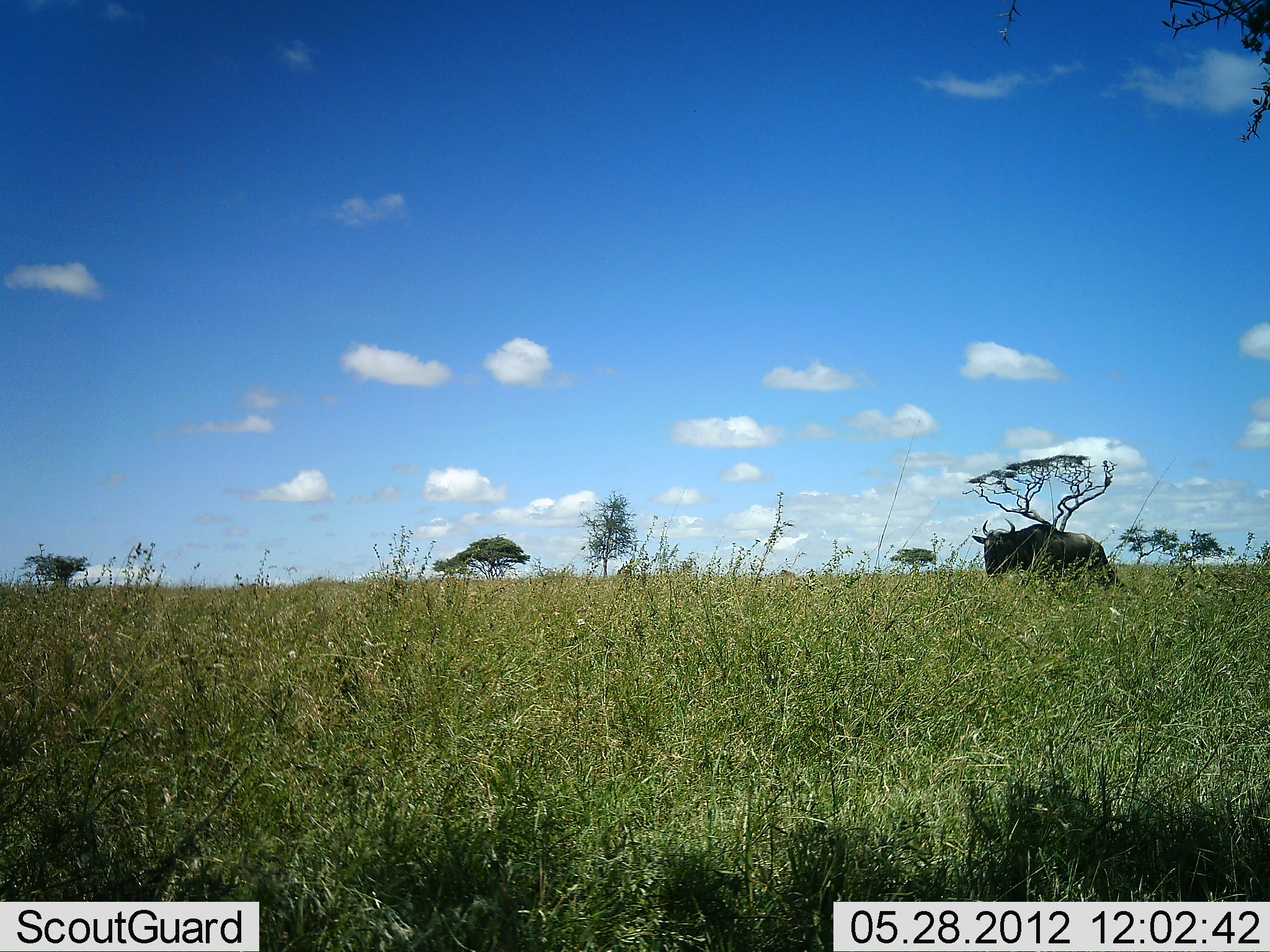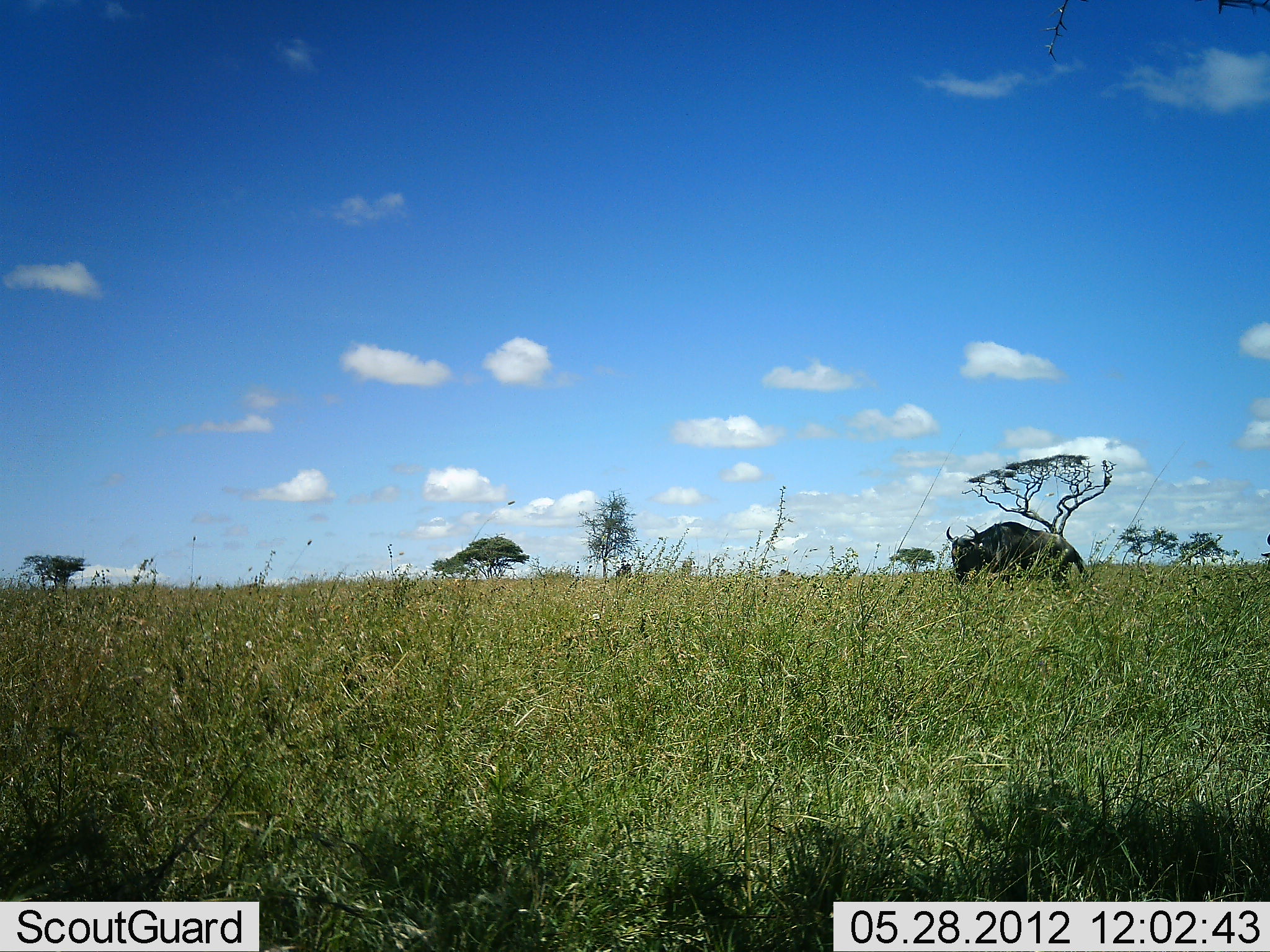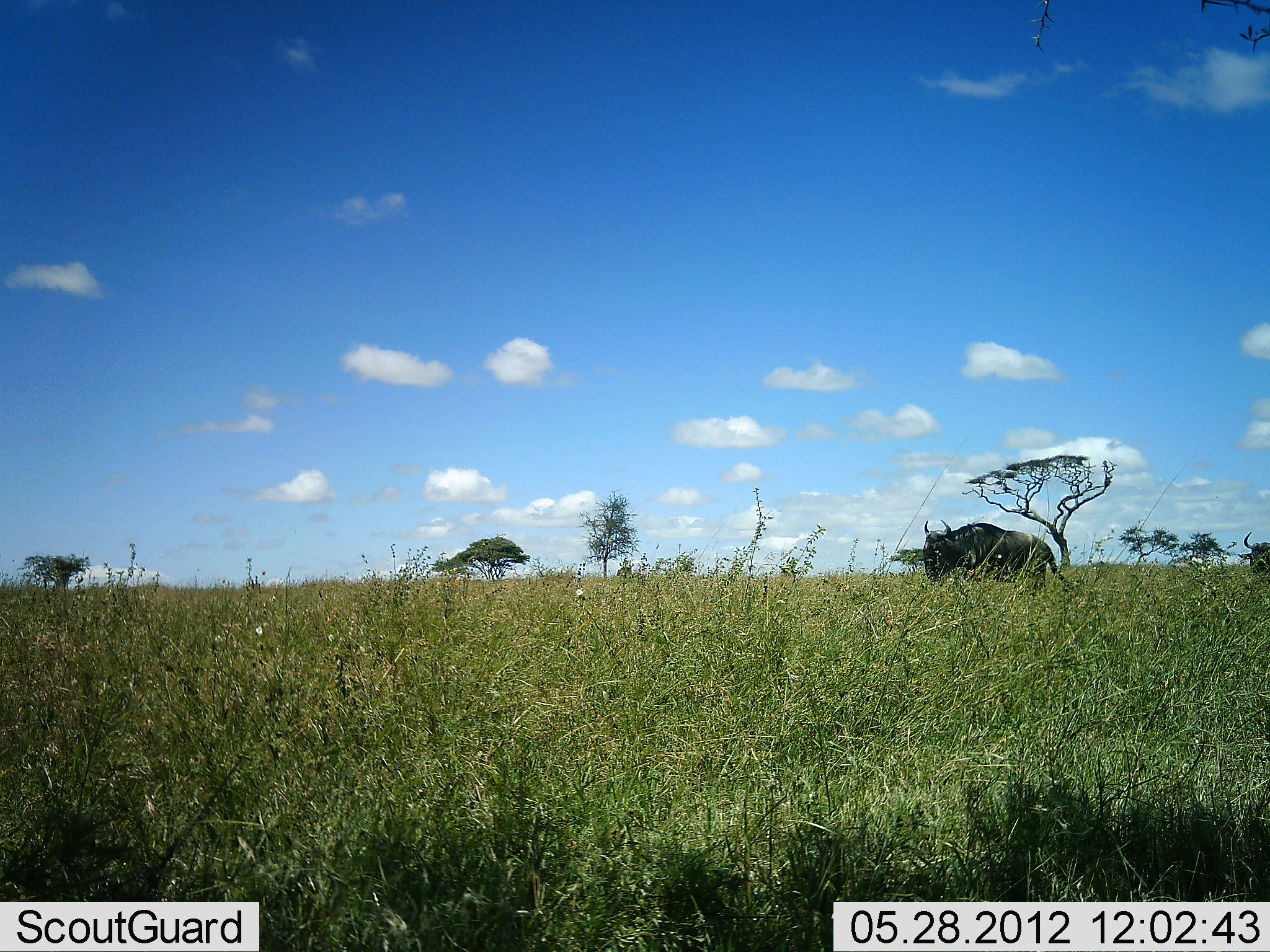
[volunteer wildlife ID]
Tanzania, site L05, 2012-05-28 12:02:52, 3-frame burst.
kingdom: Animalia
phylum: Chordata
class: Mammalia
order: Artiodactyla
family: Bovidae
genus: Connochaetes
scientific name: Connochaetes taurinus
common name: blue wildebeest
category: wildebeest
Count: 2.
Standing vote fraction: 10%.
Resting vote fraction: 0%.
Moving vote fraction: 90%.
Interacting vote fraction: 0%.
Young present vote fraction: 0%.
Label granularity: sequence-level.